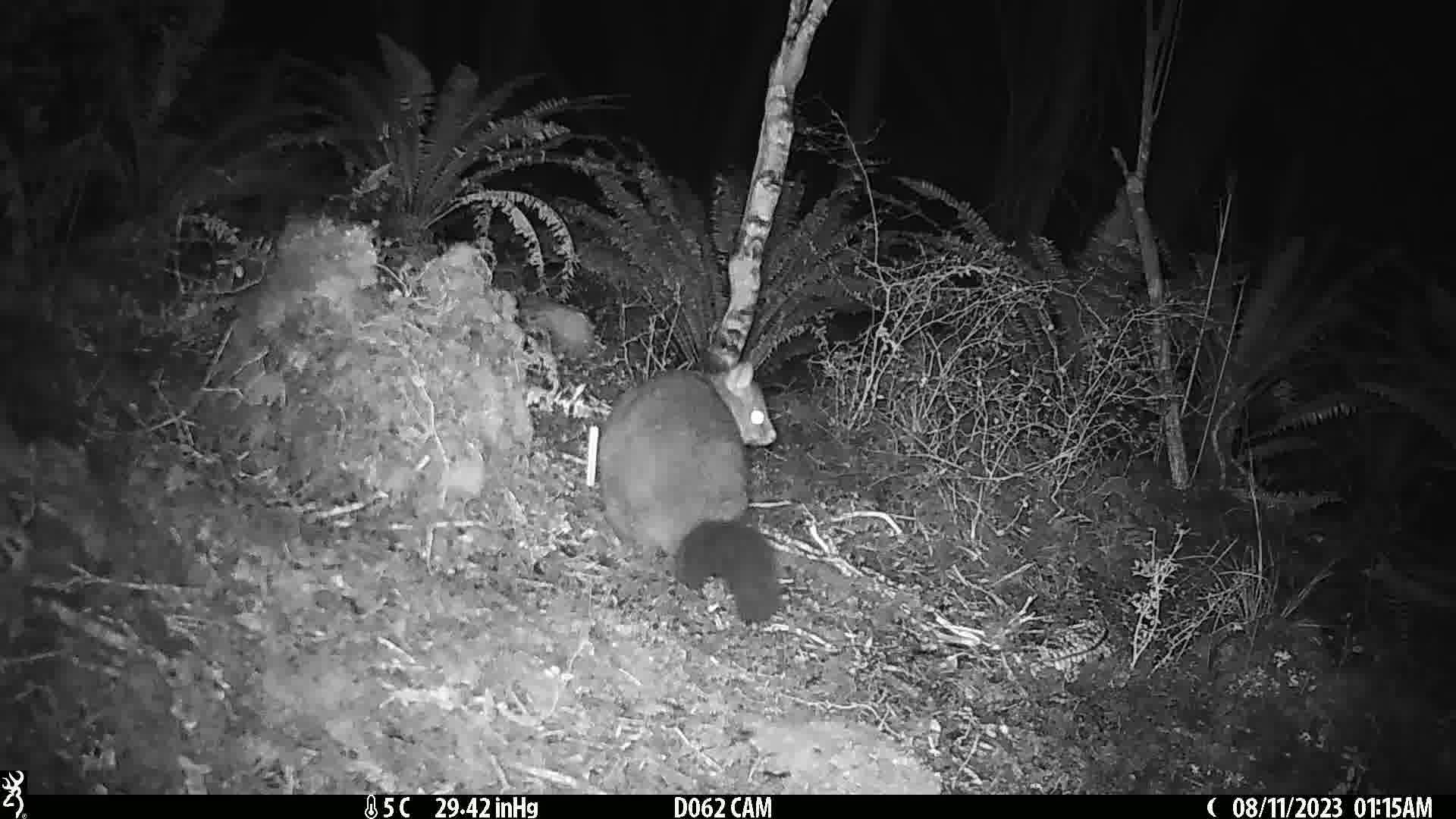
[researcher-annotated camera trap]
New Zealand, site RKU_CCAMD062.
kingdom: Animalia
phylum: Chordata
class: Mammalia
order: Diprotodontia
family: Phalangeridae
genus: Trichosurus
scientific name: Trichosurus vulpecula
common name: common brushtail possum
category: possum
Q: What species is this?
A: Possum (common brushtail possum) (Trichosurus vulpecula).